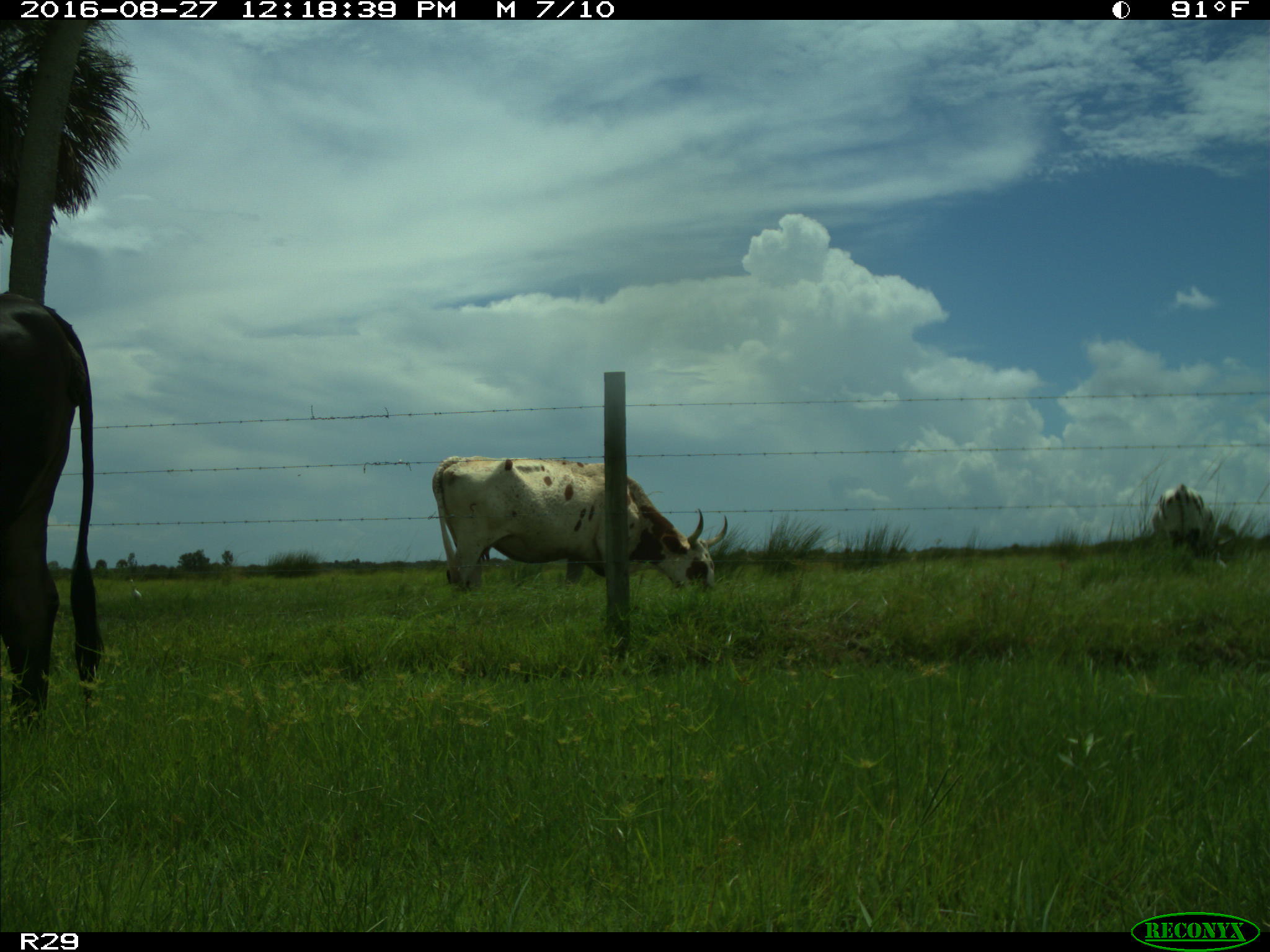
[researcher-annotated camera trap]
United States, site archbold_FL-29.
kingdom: Animalia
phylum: Chordata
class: Mammalia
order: Artiodactyla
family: Bovidae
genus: Bos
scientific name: Bos taurus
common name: domestic cow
Bos taurus (domestic cow).